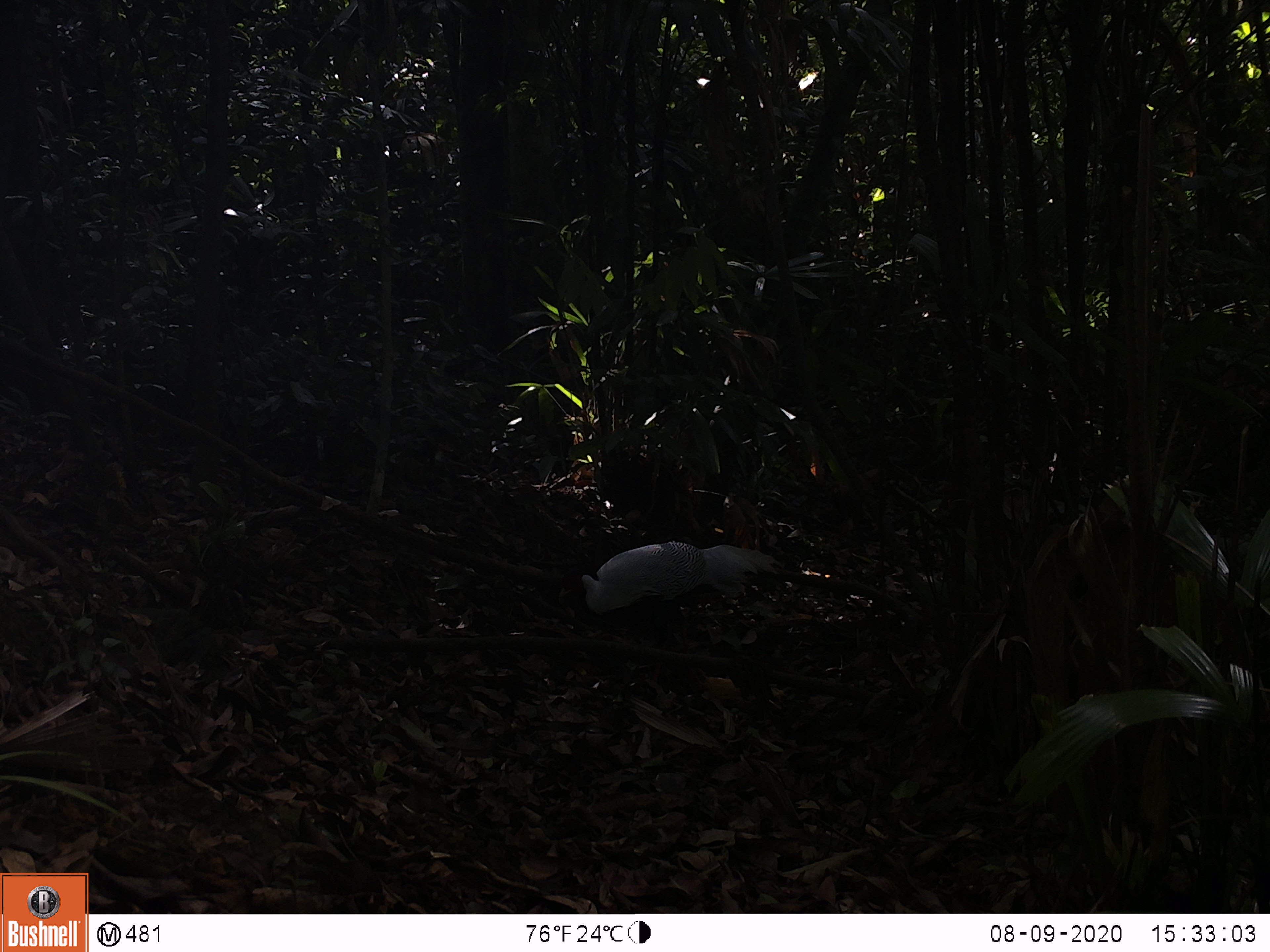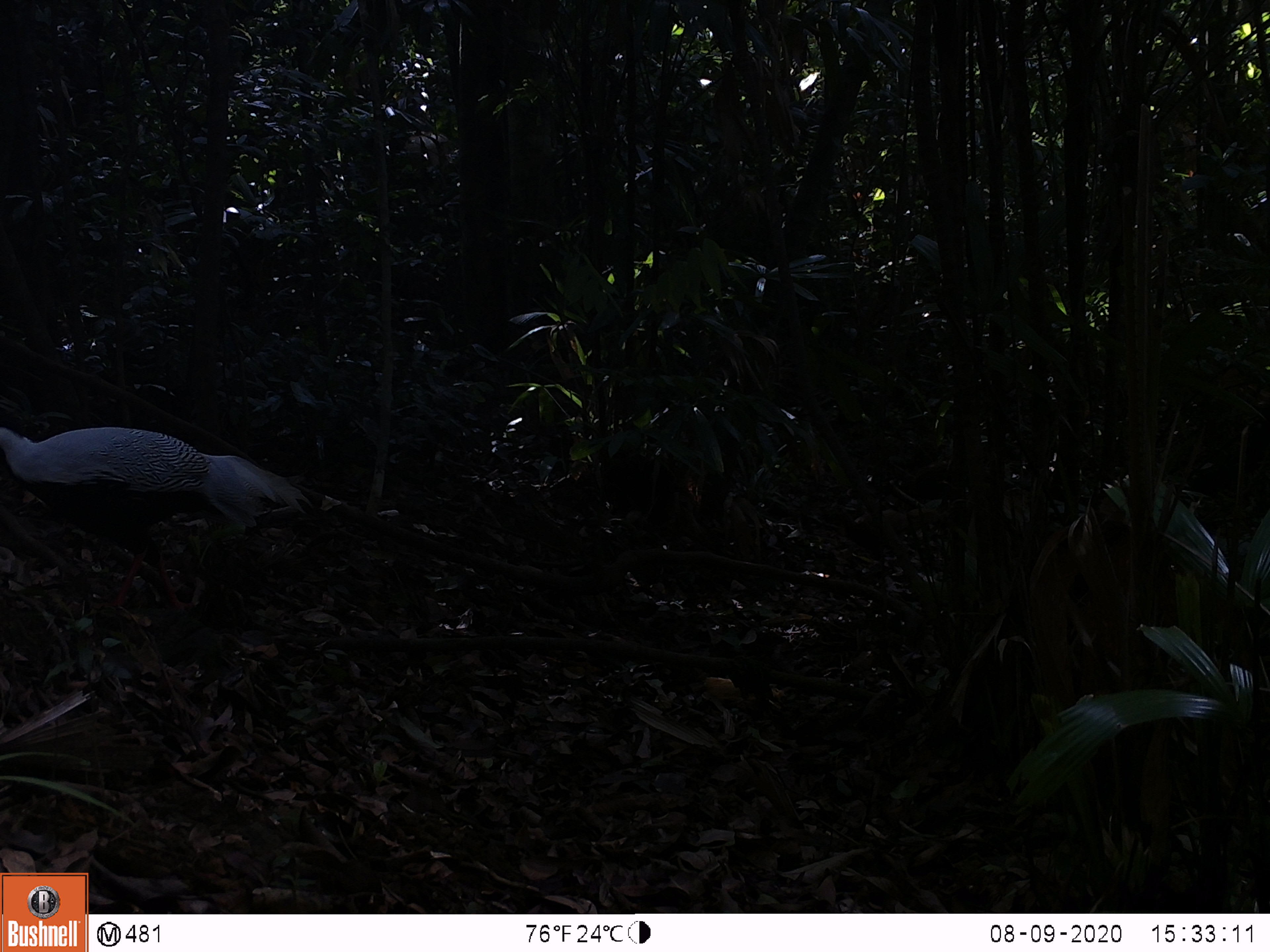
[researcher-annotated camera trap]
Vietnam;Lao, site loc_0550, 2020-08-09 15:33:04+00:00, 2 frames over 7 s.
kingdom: Animalia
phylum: Chordata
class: Aves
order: Galliformes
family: Phasianidae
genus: Lophura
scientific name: Lophura nycthemera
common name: silver pheasant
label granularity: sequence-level